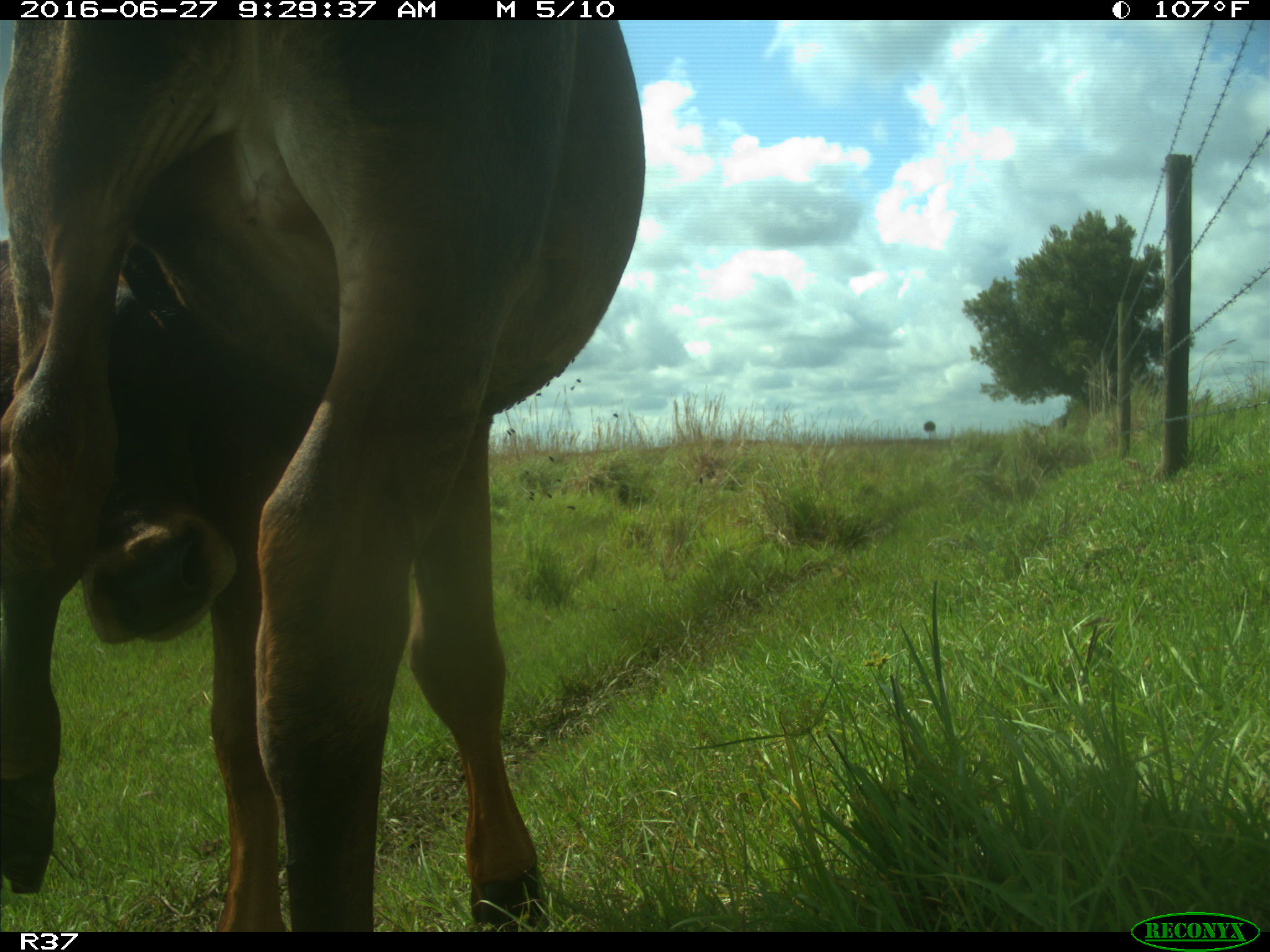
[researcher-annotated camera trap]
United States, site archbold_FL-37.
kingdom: Animalia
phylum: Chordata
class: Mammalia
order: Artiodactyla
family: Bovidae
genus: Bos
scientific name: Bos taurus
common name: domestic cow